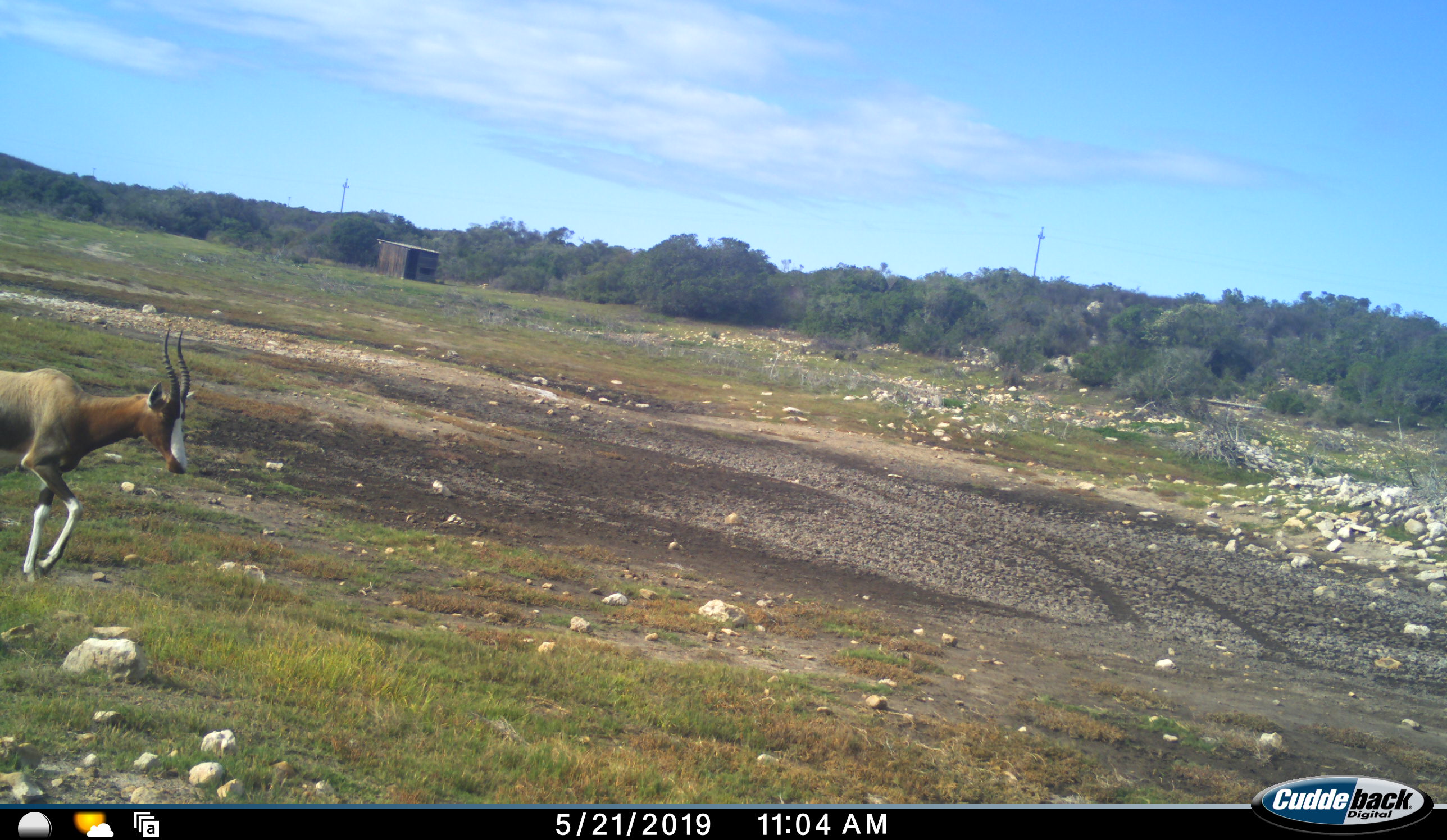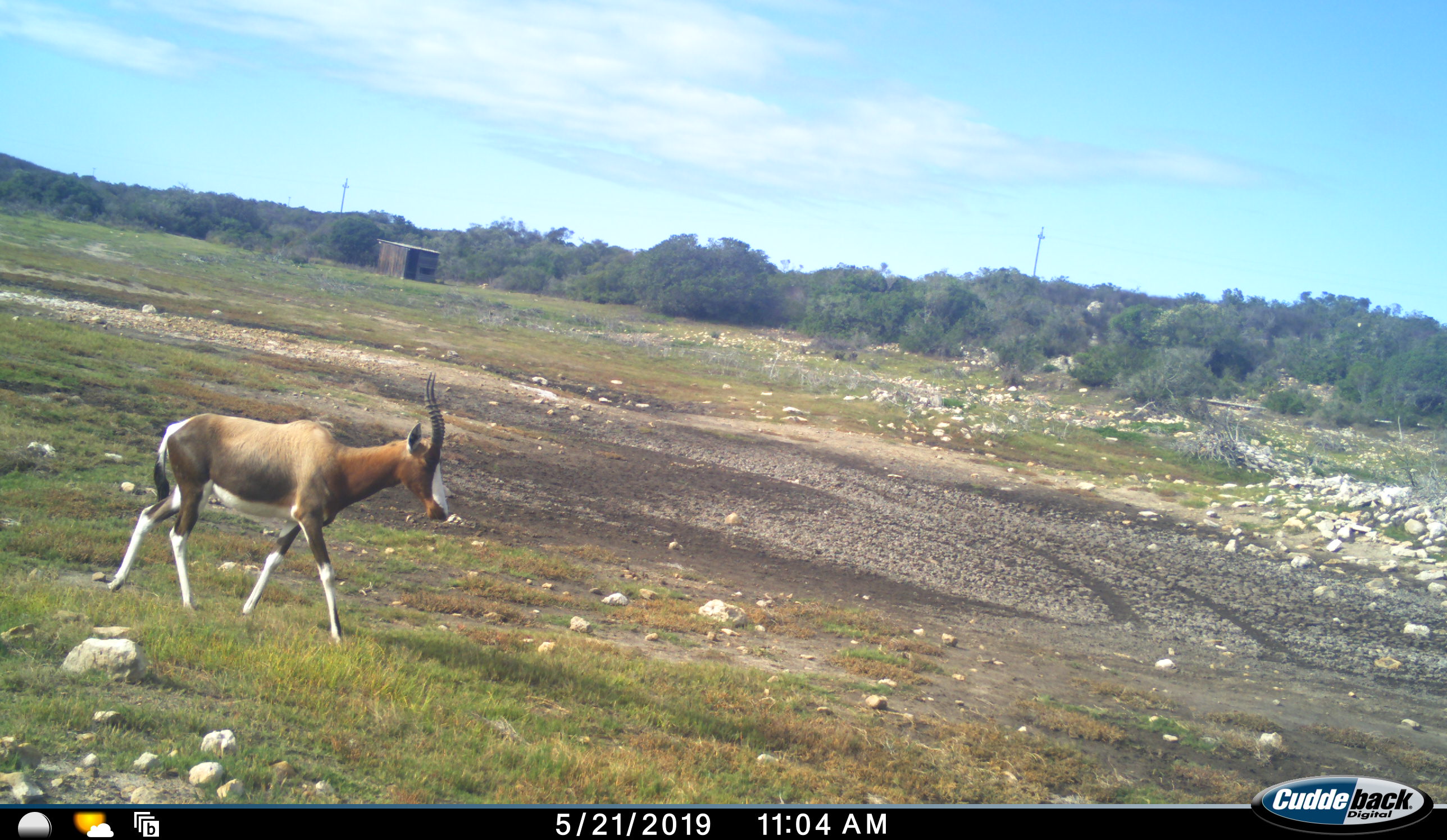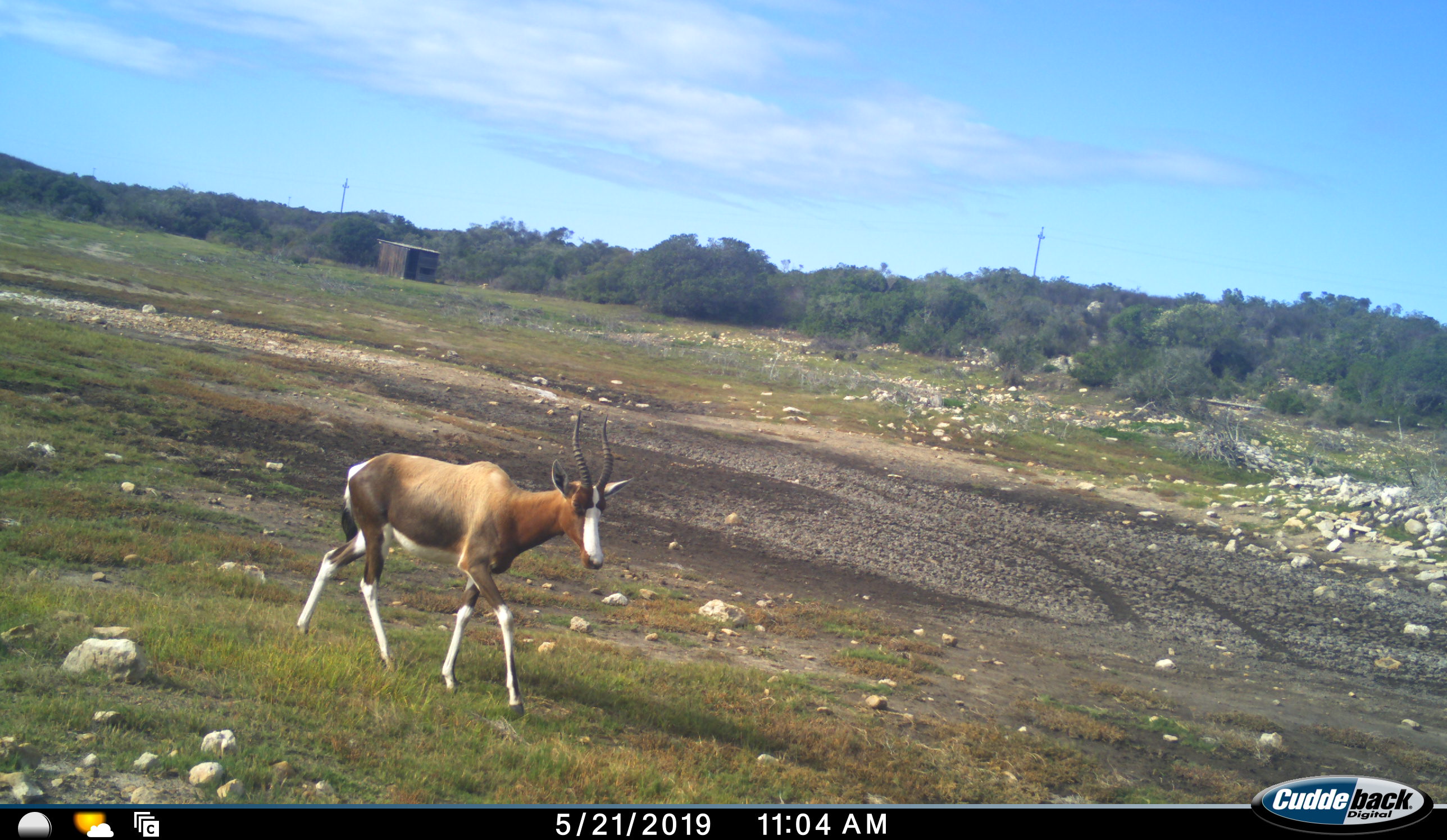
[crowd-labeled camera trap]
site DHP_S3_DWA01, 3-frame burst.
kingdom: Animalia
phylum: Chordata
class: Mammalia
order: Artiodactyla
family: Bovidae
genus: Damaliscus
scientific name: Damaliscus pygargus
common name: bontebok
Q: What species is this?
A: Bontebok (Damaliscus pygargus).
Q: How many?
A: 1.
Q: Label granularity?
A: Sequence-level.